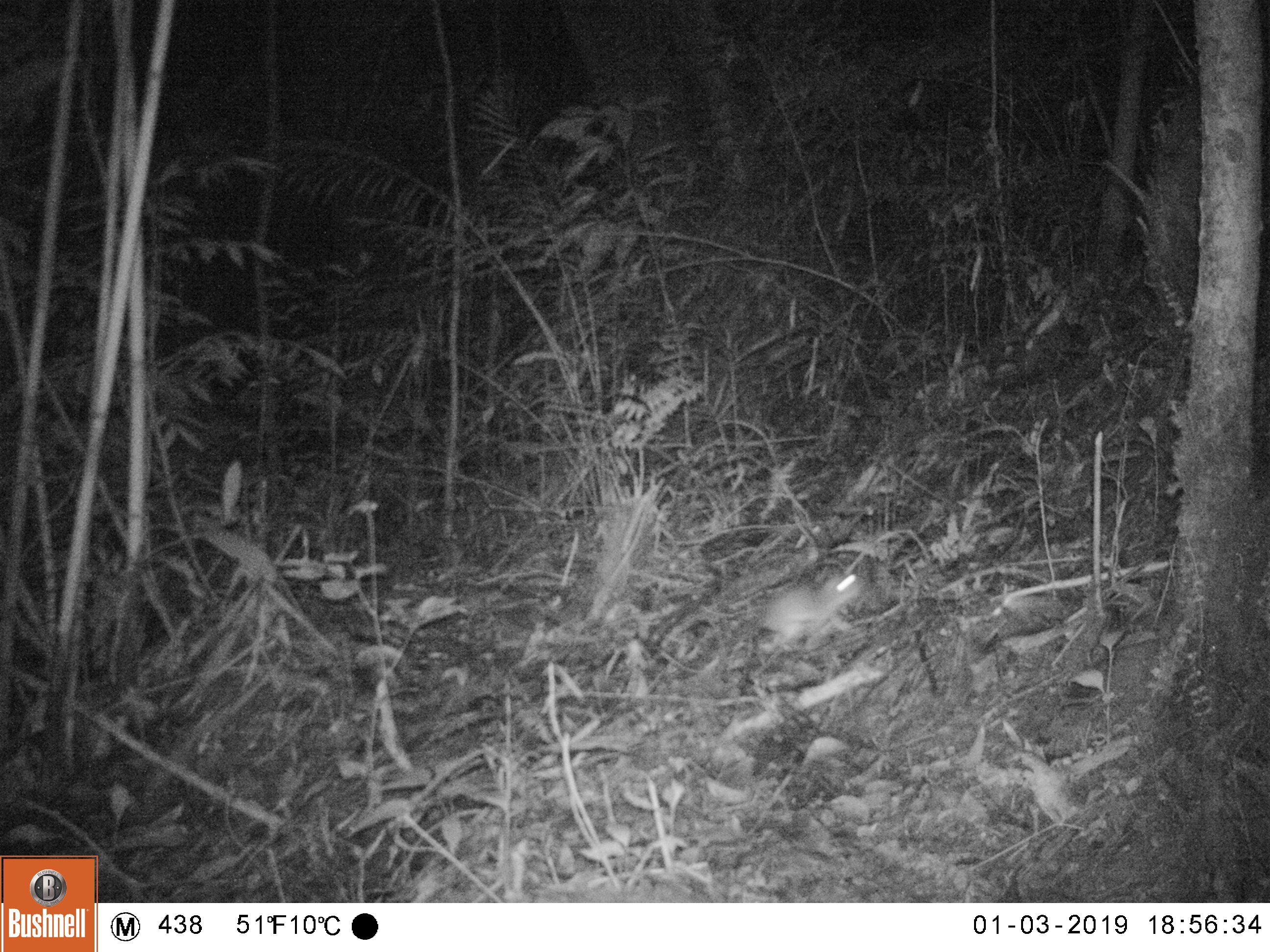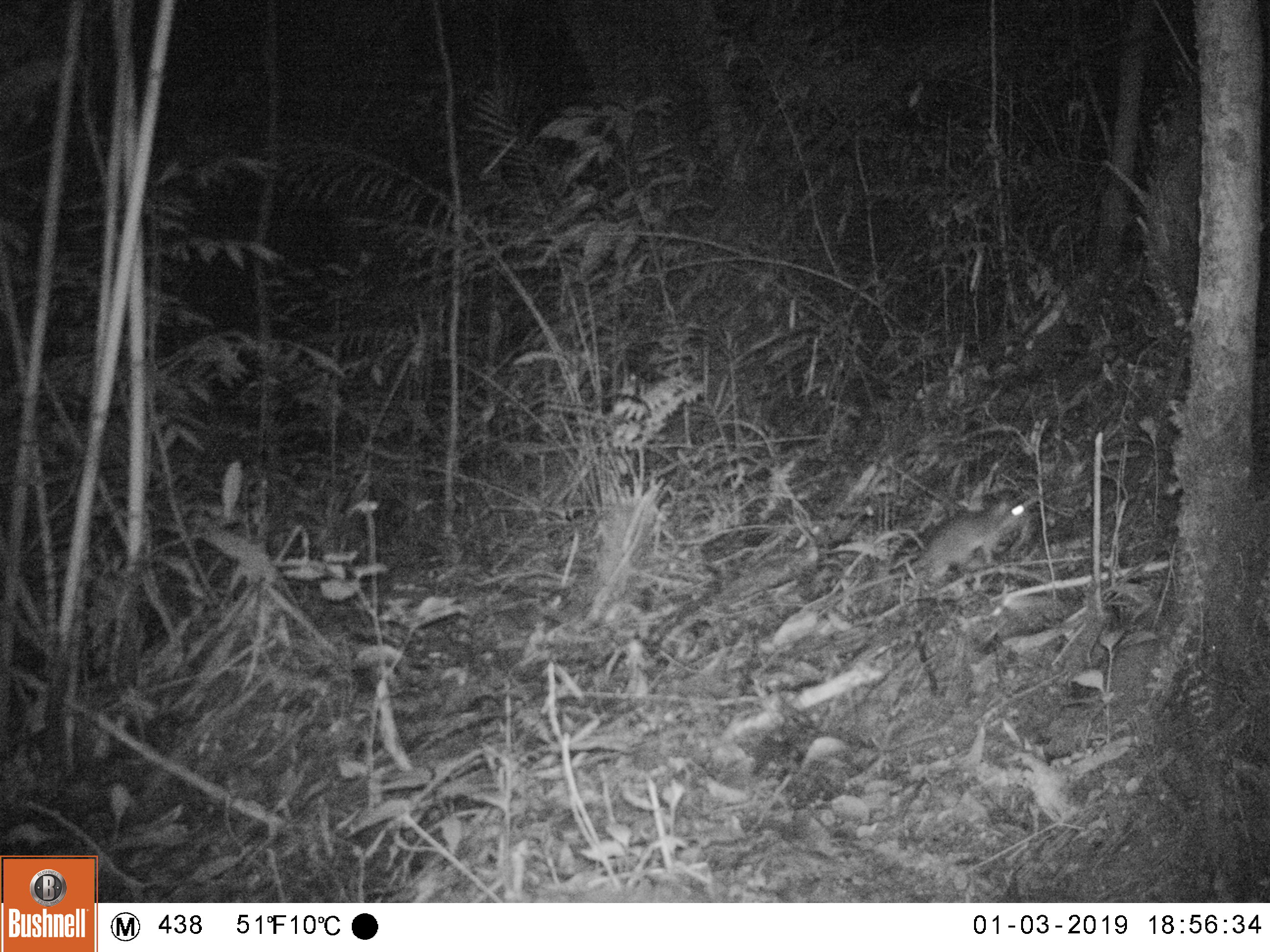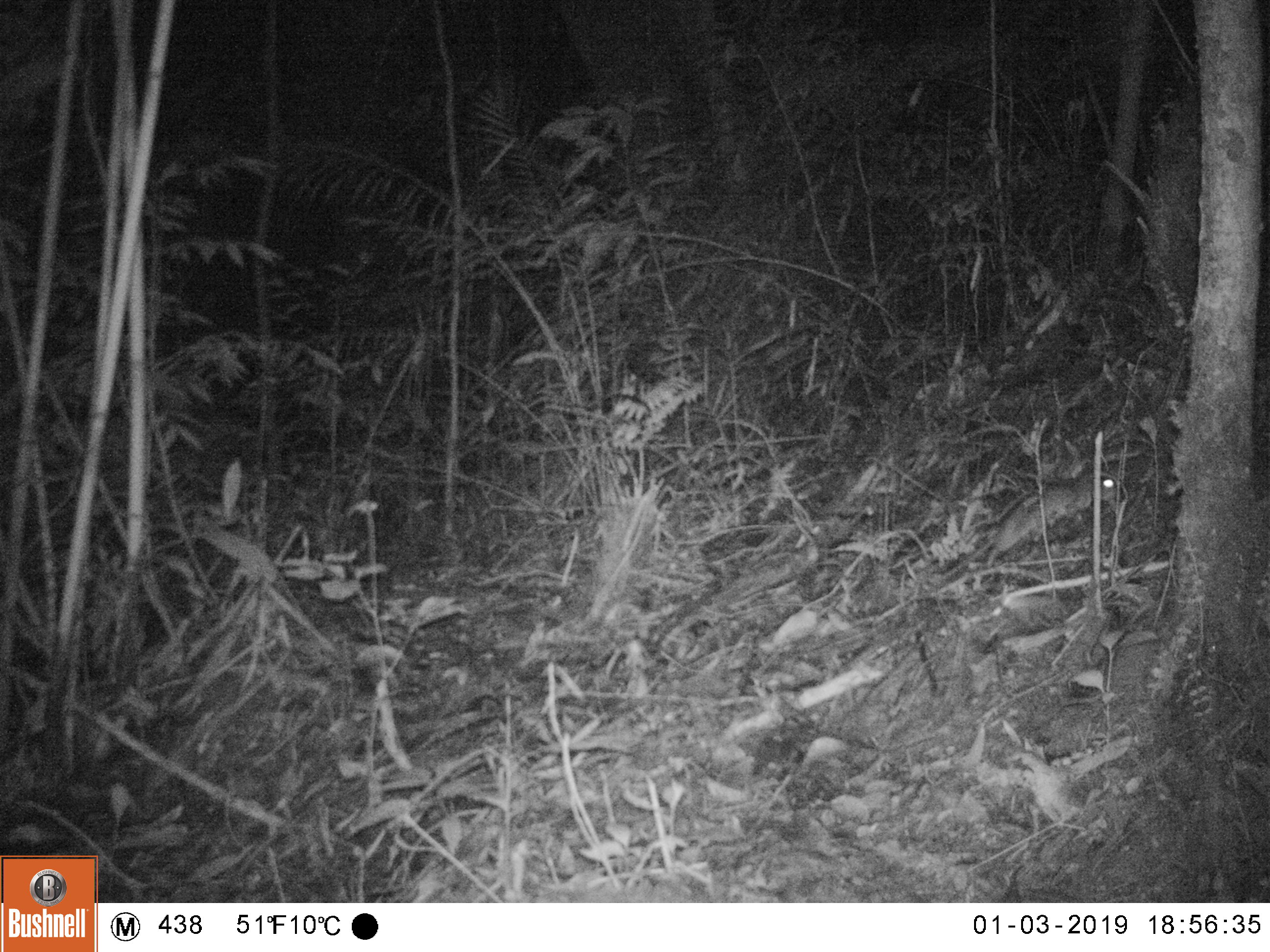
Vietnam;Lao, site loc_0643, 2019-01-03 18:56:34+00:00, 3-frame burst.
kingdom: Animalia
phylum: Chordata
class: Mammalia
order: Rodentia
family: Muridae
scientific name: Muridae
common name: old-world mice and rats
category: unidentified murid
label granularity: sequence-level